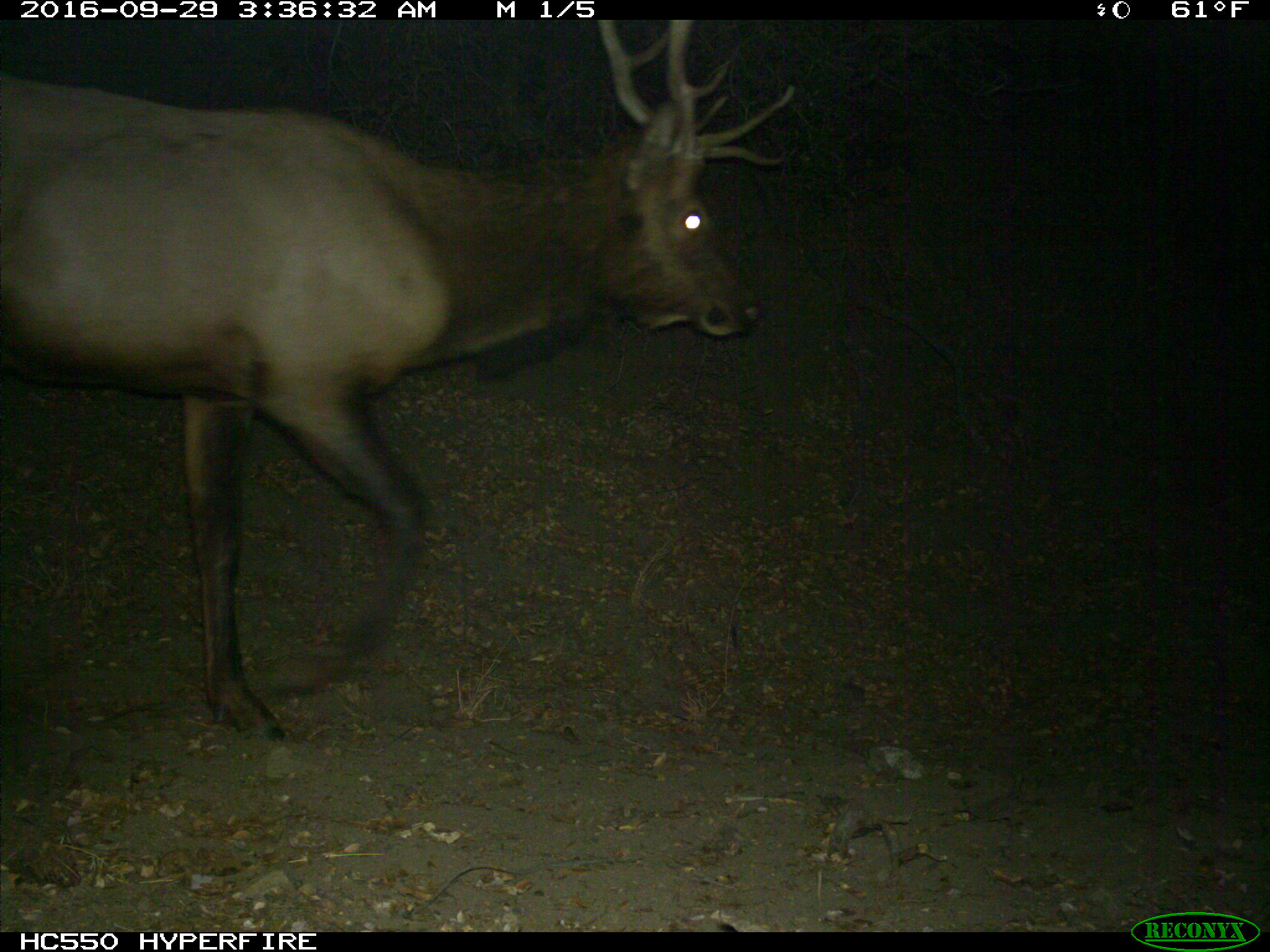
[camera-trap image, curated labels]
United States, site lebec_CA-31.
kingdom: Animalia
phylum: Chordata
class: Mammalia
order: Artiodactyla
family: Cervidae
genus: Cervus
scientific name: Cervus canadensis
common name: elk